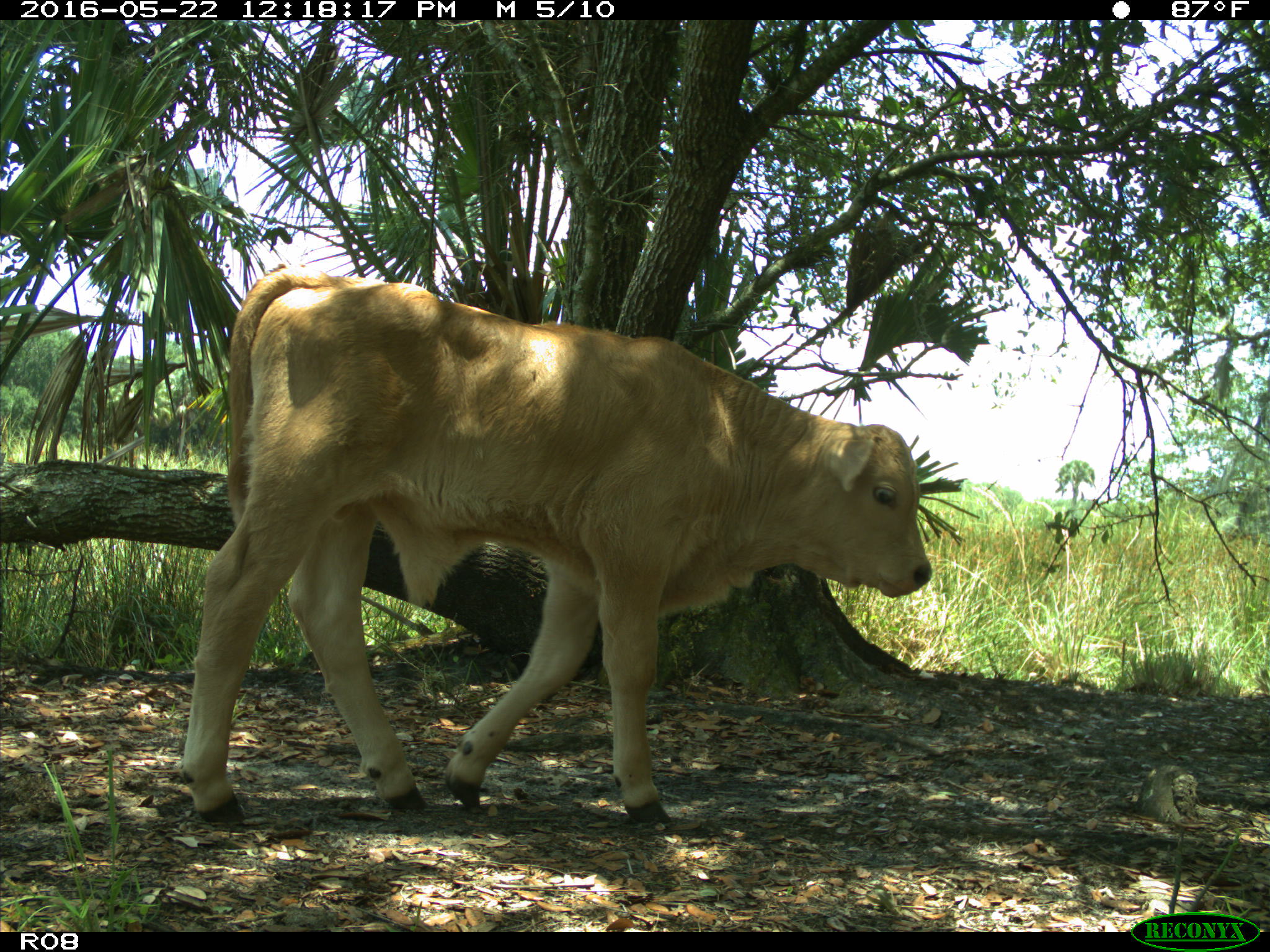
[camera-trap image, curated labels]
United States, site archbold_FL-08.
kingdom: Animalia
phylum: Chordata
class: Mammalia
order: Artiodactyla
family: Bovidae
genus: Bos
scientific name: Bos taurus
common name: domestic cow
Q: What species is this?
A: Bos taurus (domestic cow).